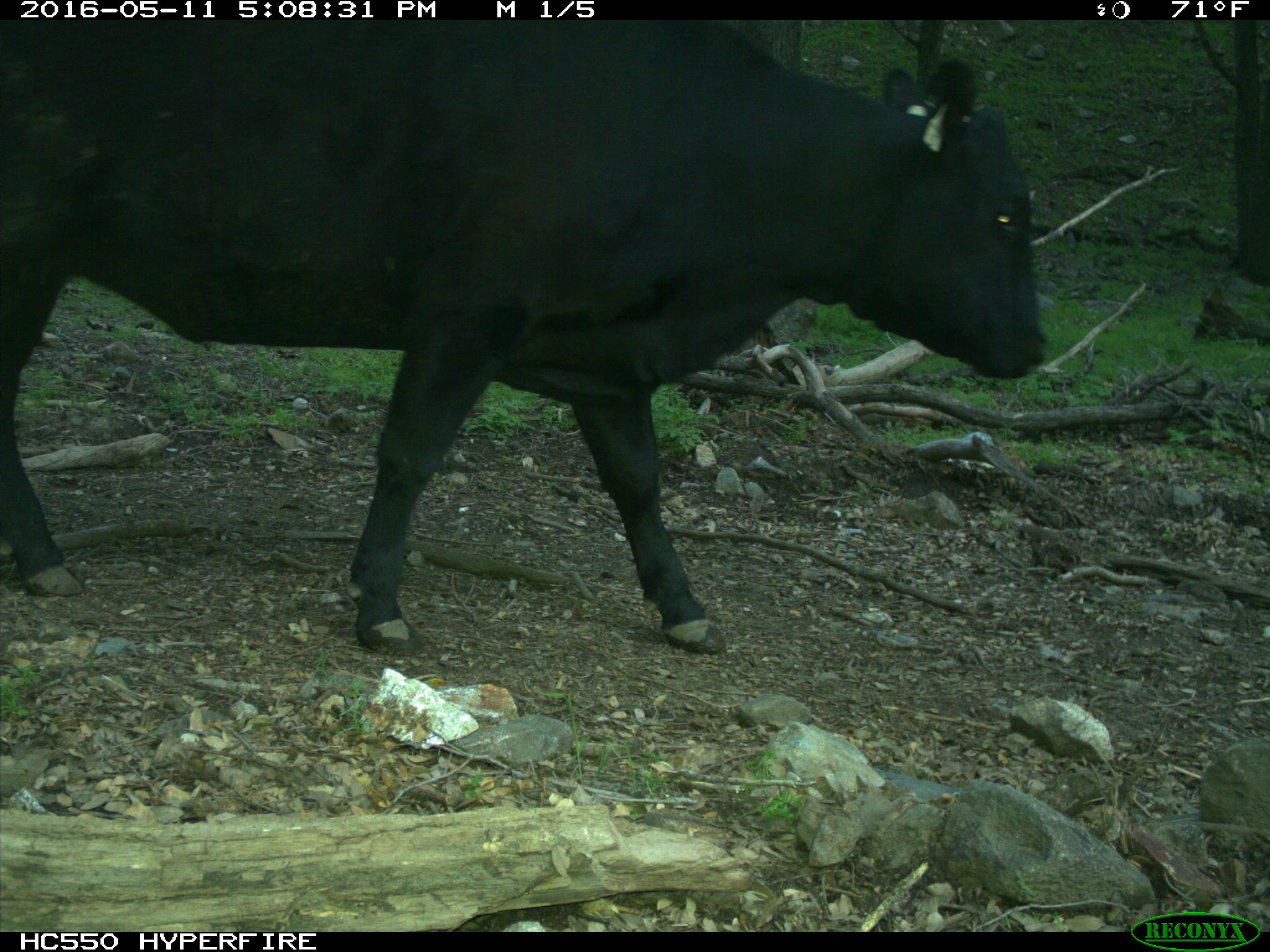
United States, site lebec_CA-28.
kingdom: Animalia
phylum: Chordata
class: Mammalia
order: Artiodactyla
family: Bovidae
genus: Bos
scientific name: Bos taurus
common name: domestic cow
Bos taurus (domestic cow).